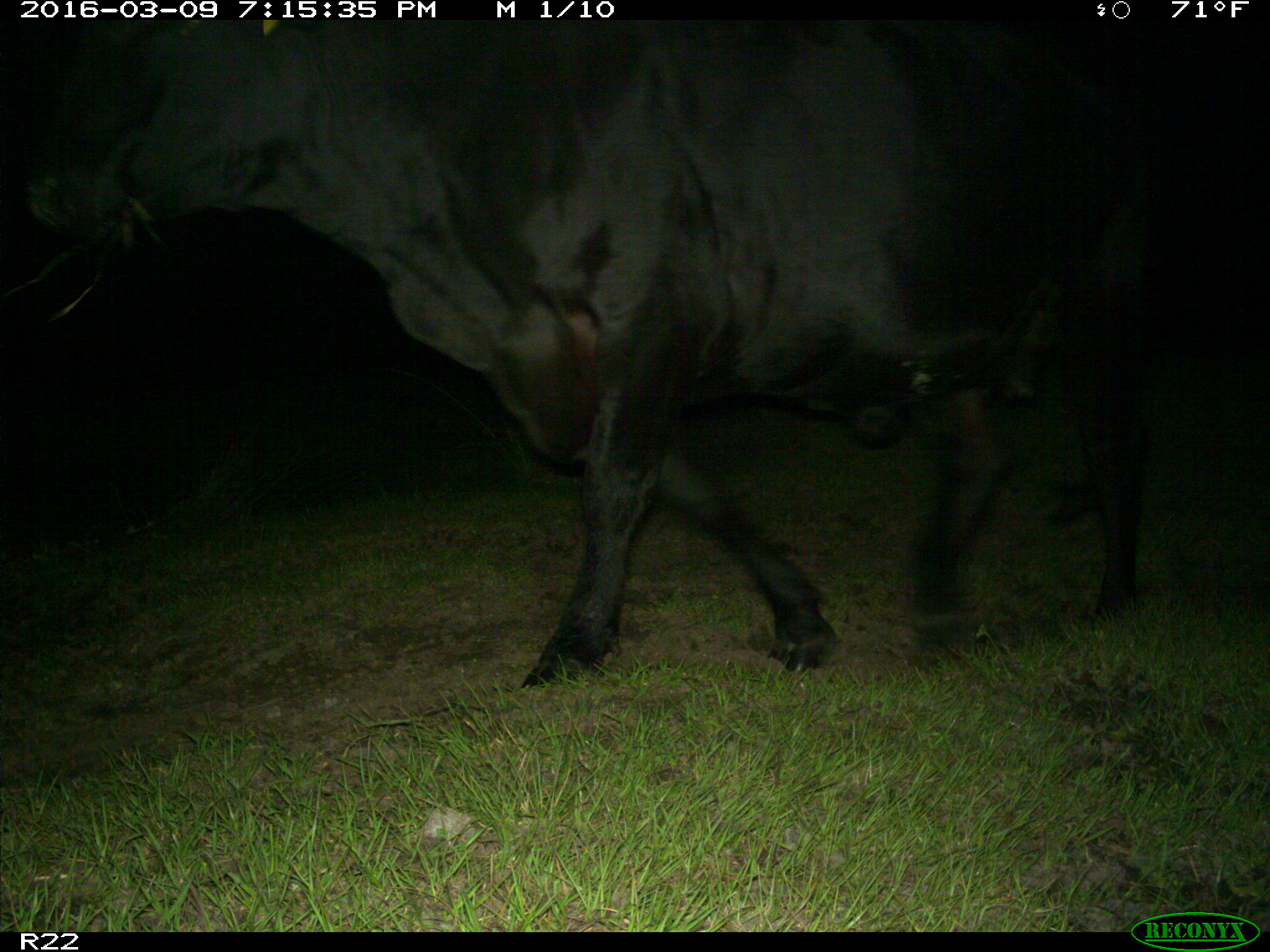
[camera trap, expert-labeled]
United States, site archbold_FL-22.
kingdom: Animalia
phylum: Chordata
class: Mammalia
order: Artiodactyla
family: Bovidae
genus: Bos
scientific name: Bos taurus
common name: domestic cow